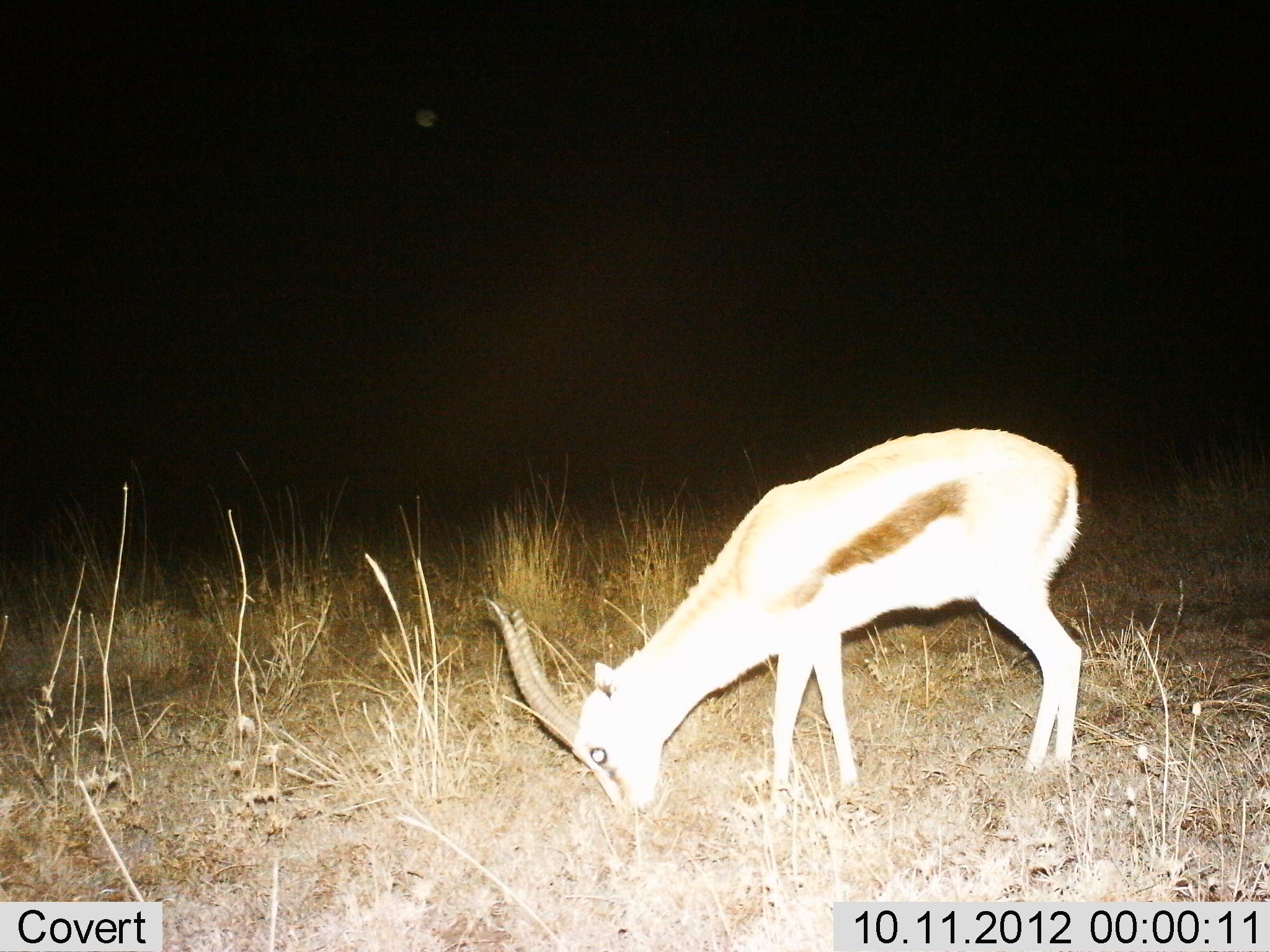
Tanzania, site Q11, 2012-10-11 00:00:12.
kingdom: Animalia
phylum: Chordata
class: Mammalia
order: Artiodactyla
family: Bovidae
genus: Eudorcas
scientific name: Eudorcas thomsonii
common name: thomson's gazelle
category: gazellethomsons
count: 1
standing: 10%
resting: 0%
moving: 0%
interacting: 0%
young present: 0%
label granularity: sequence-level